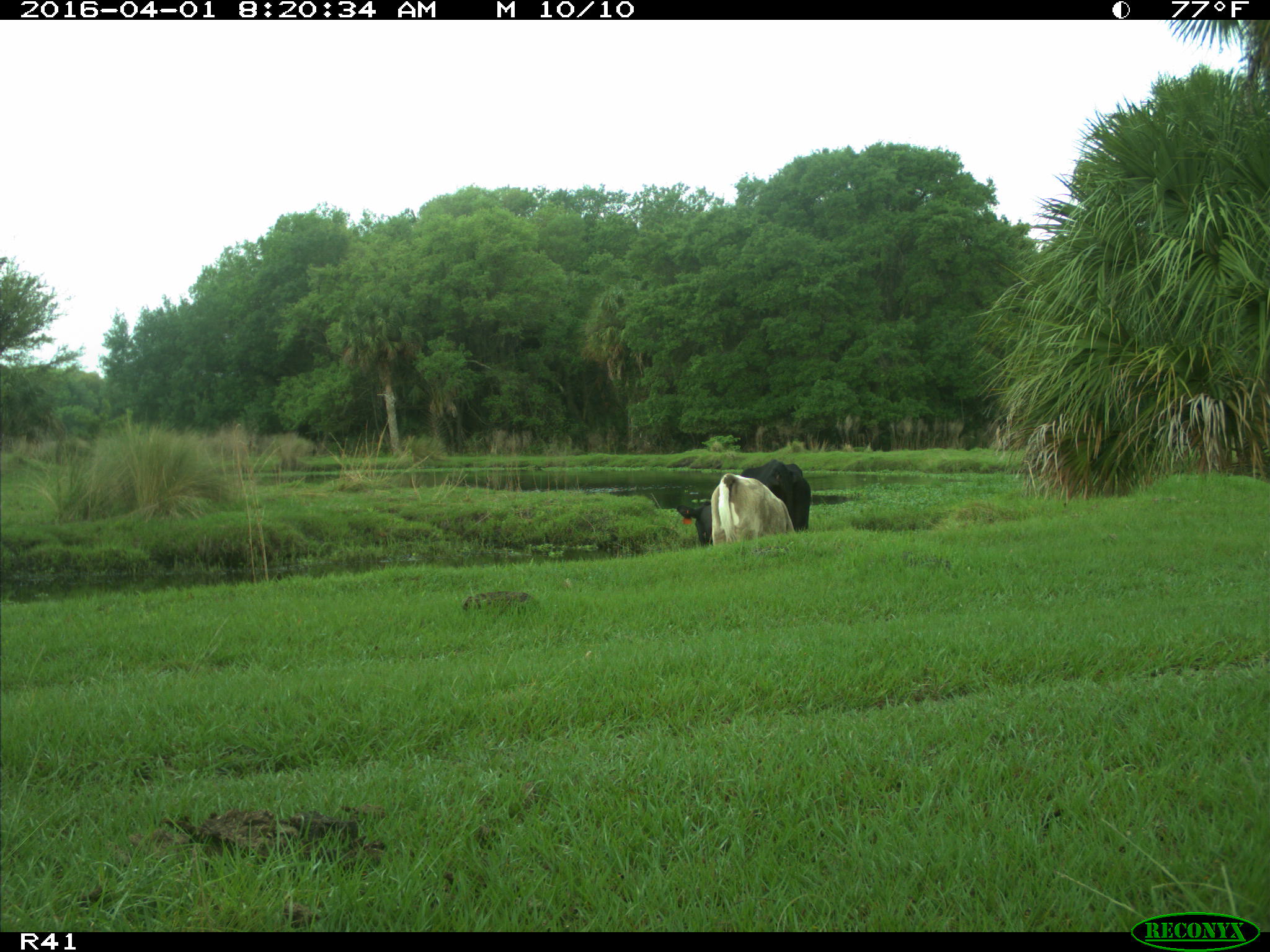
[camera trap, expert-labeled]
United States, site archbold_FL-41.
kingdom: Animalia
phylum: Chordata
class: Mammalia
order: Artiodactyla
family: Bovidae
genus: Bos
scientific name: Bos taurus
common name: domestic cow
Bos taurus (domestic cow).